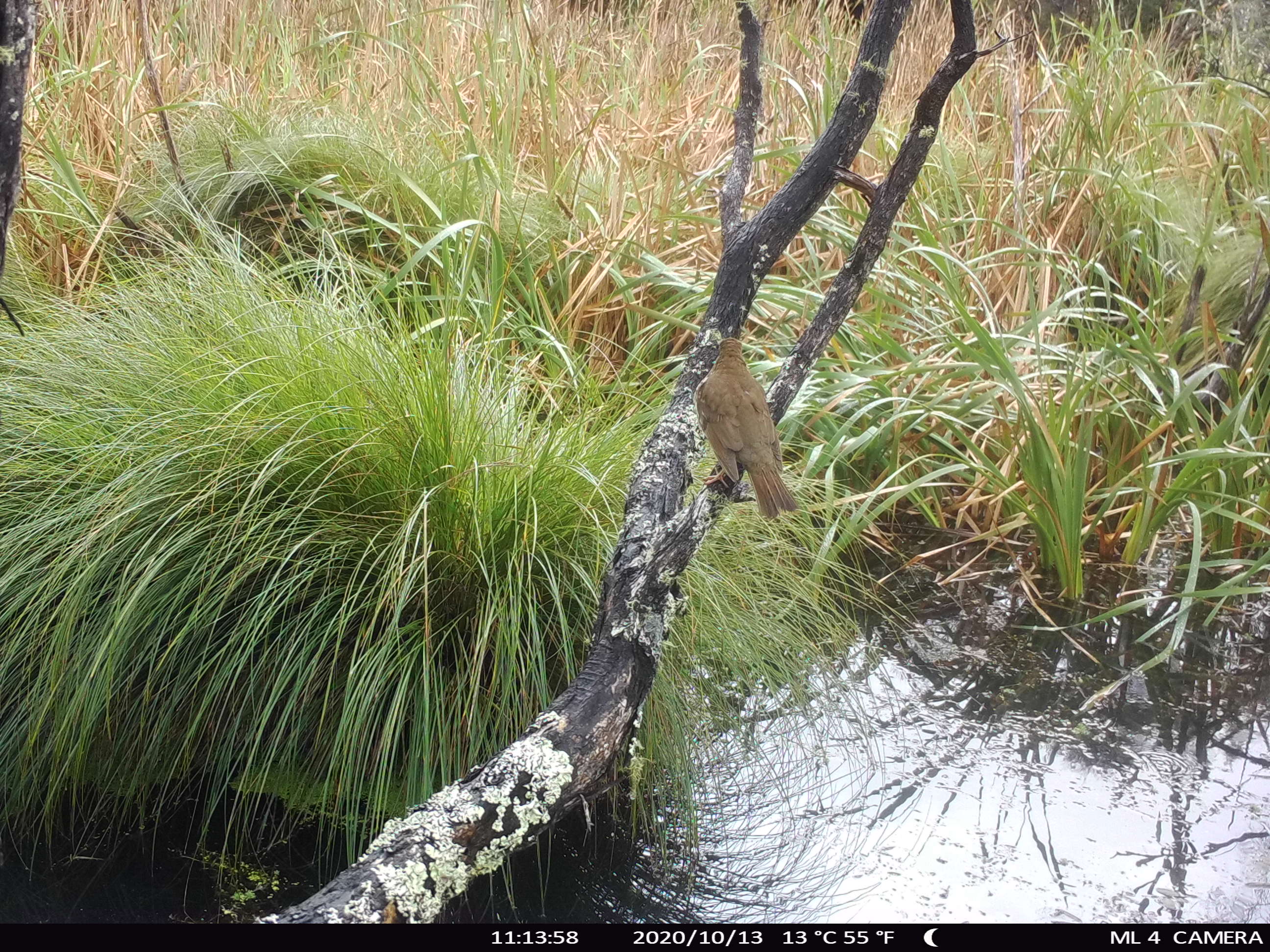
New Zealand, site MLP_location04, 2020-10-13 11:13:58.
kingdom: Animalia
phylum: Chordata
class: Aves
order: Passeriformes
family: Turdidae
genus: Turdus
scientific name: Turdus philomelos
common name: song thrush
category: thrush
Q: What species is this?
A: Thrush (song thrush) (Turdus philomelos).